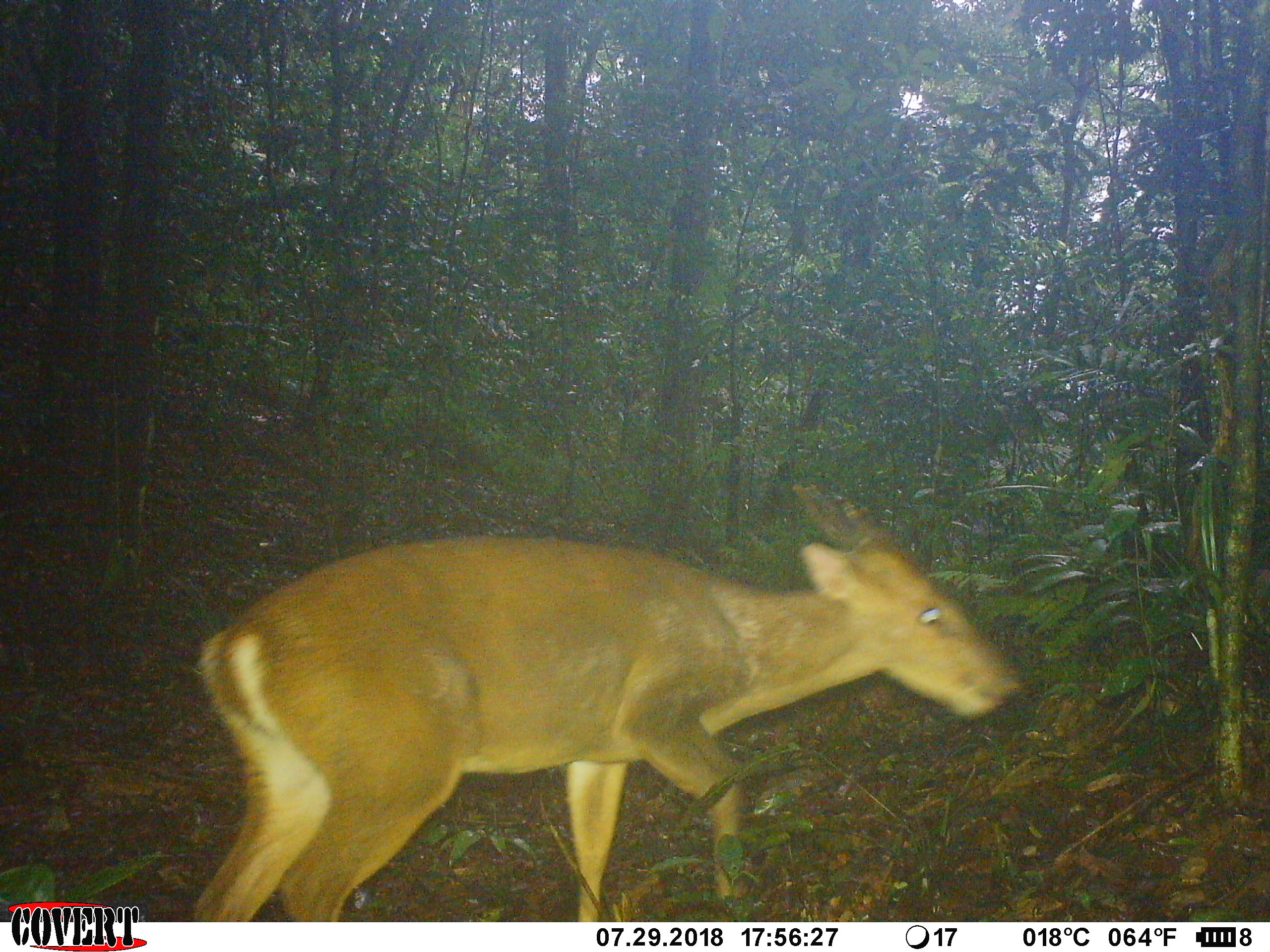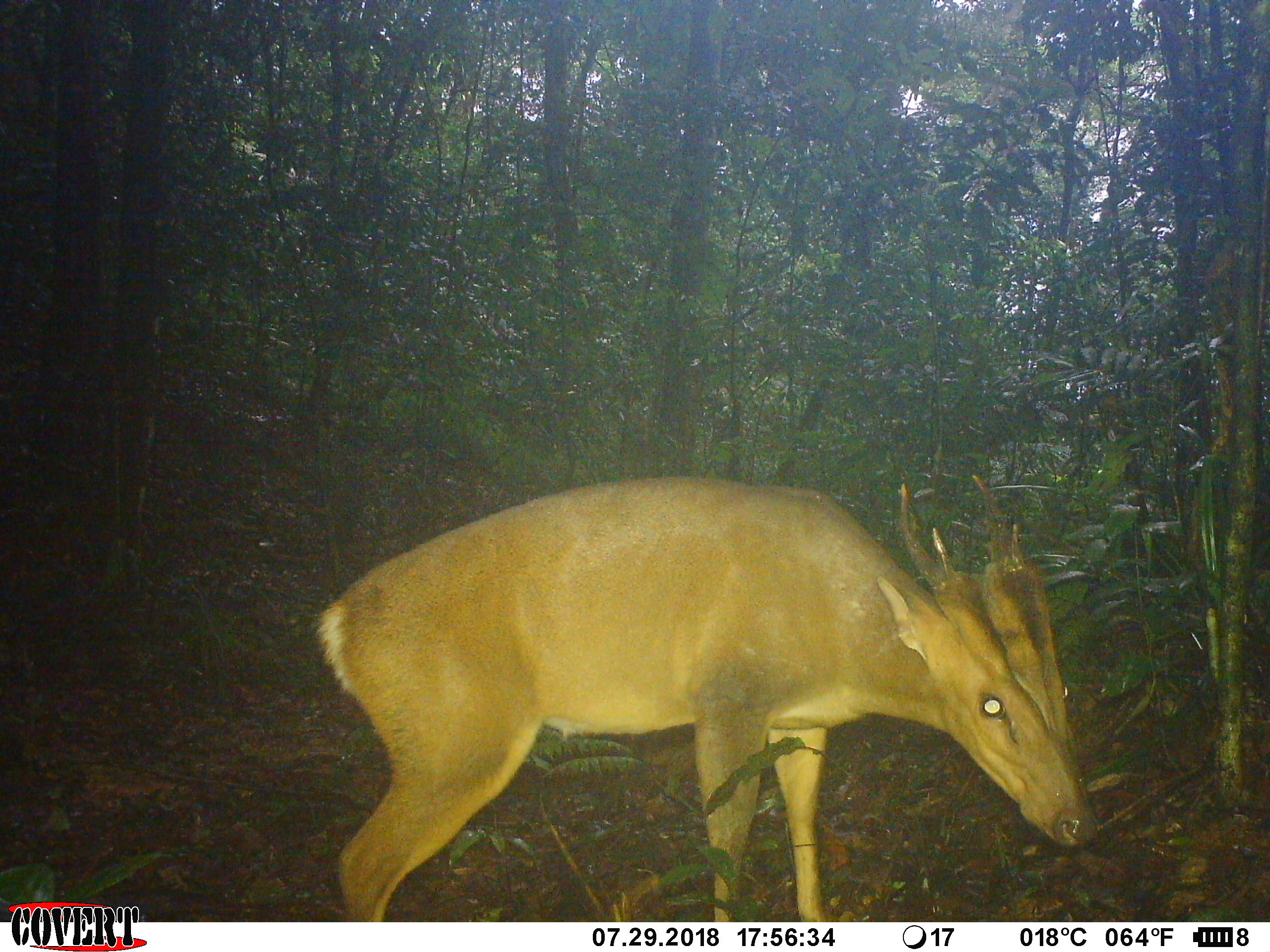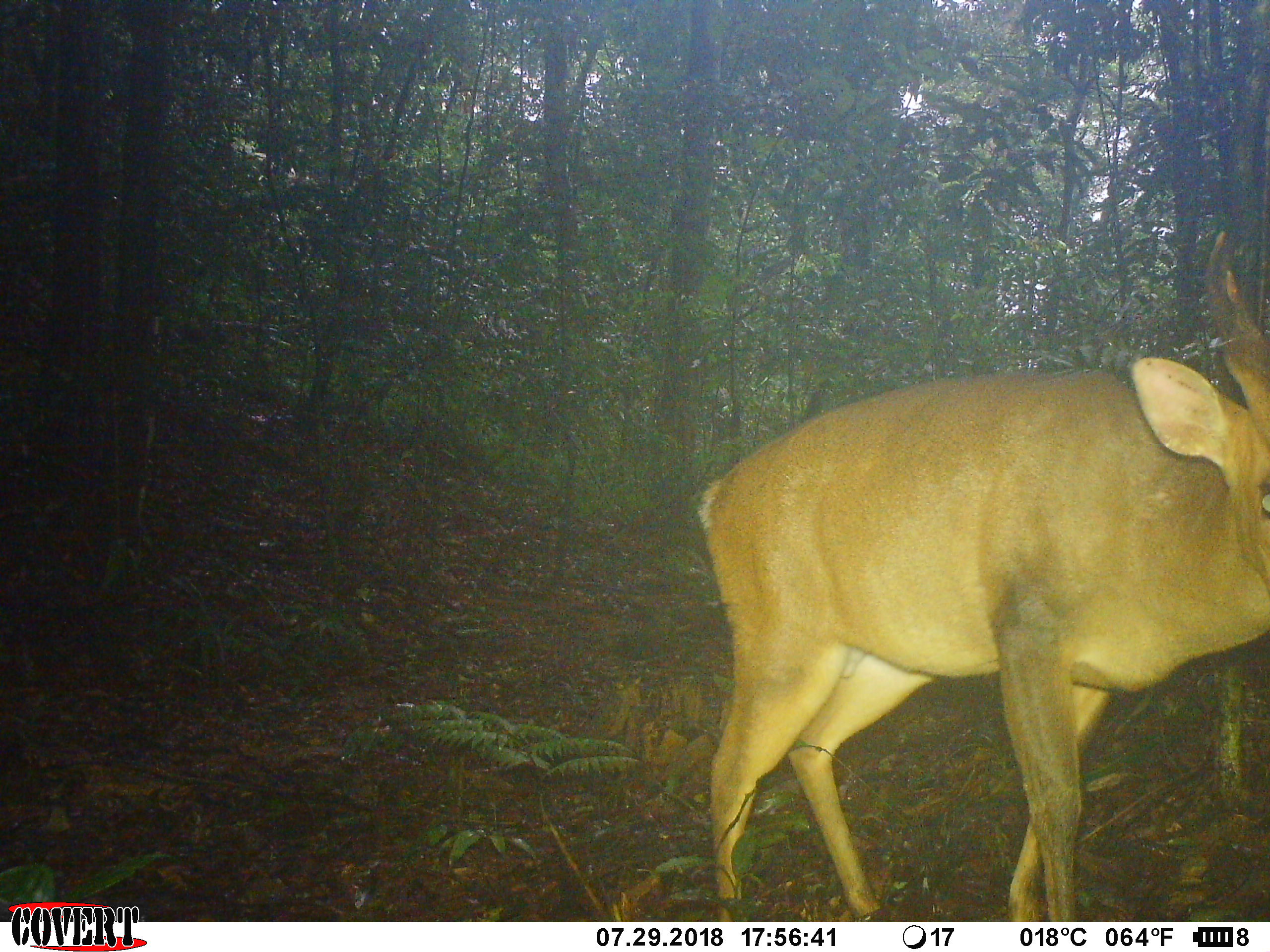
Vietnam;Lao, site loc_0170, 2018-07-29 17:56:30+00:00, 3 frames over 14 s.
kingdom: Animalia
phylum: Chordata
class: Mammalia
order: Artiodactyla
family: Cervidae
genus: Muntiacus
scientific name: Muntiacus vuquangensis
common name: large-antlered muntjac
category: large antlered muntjac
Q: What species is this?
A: Large antlered muntjac (large-antlered muntjac) (Muntiacus vuquangensis).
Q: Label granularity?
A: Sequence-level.